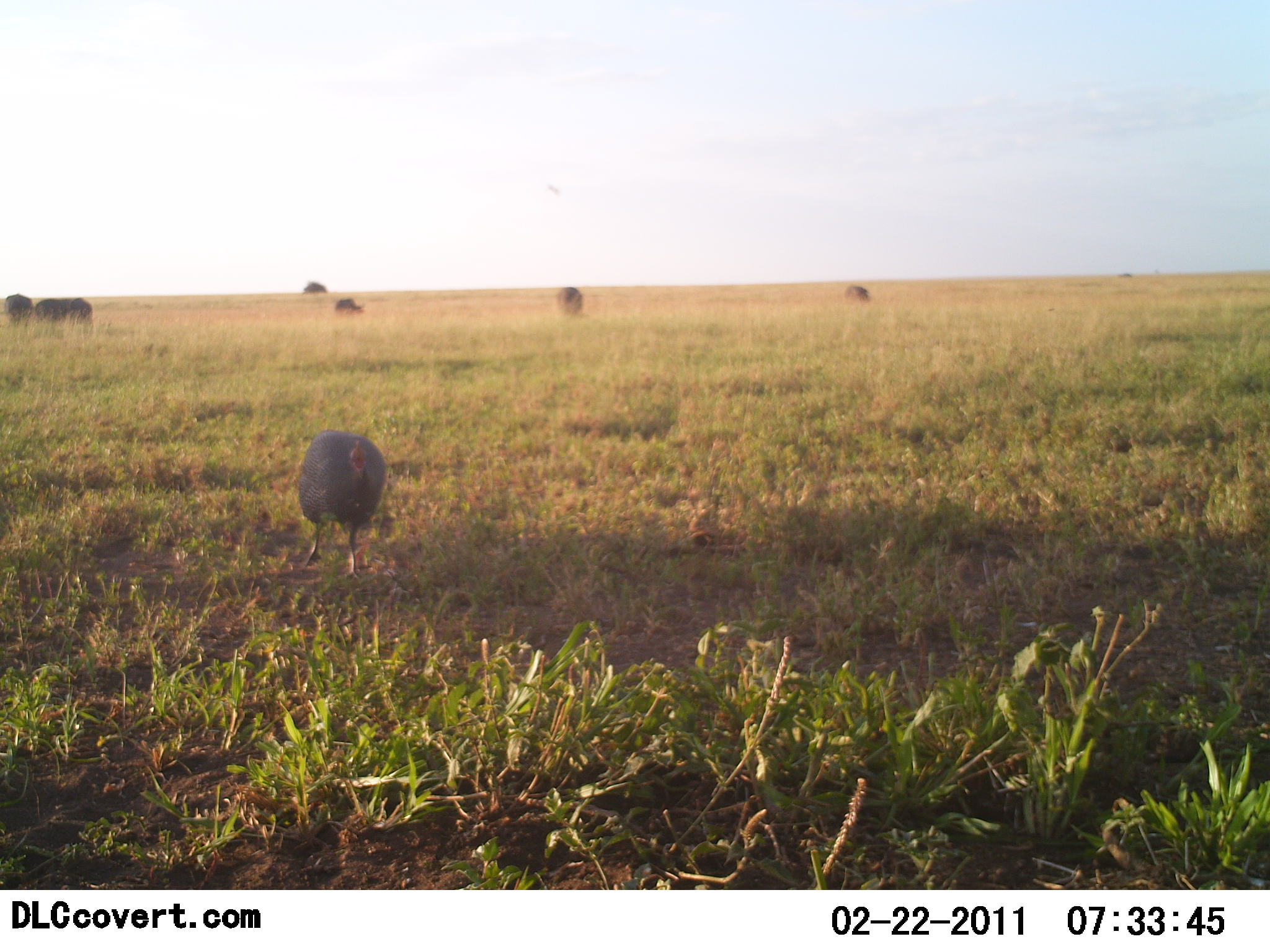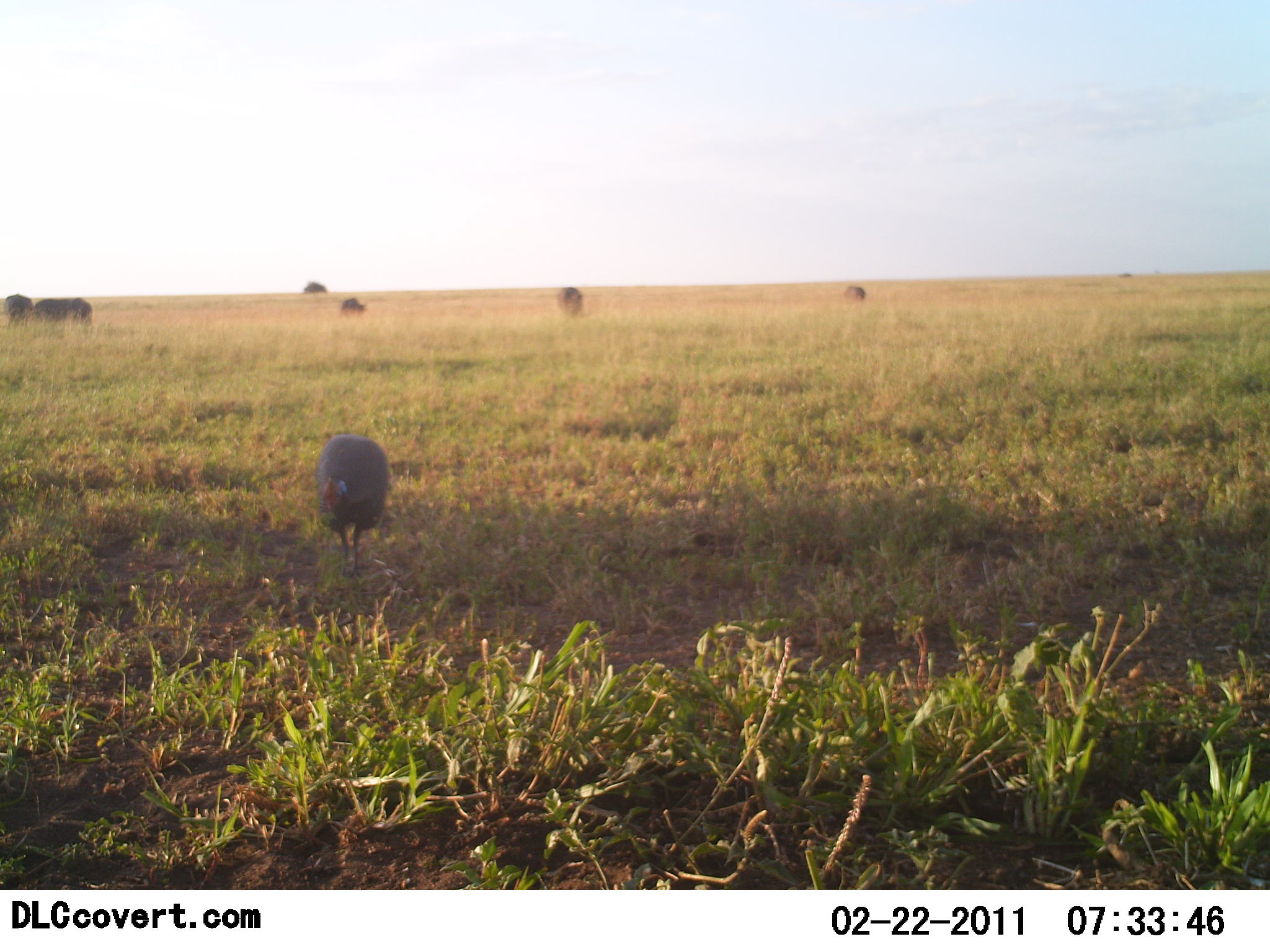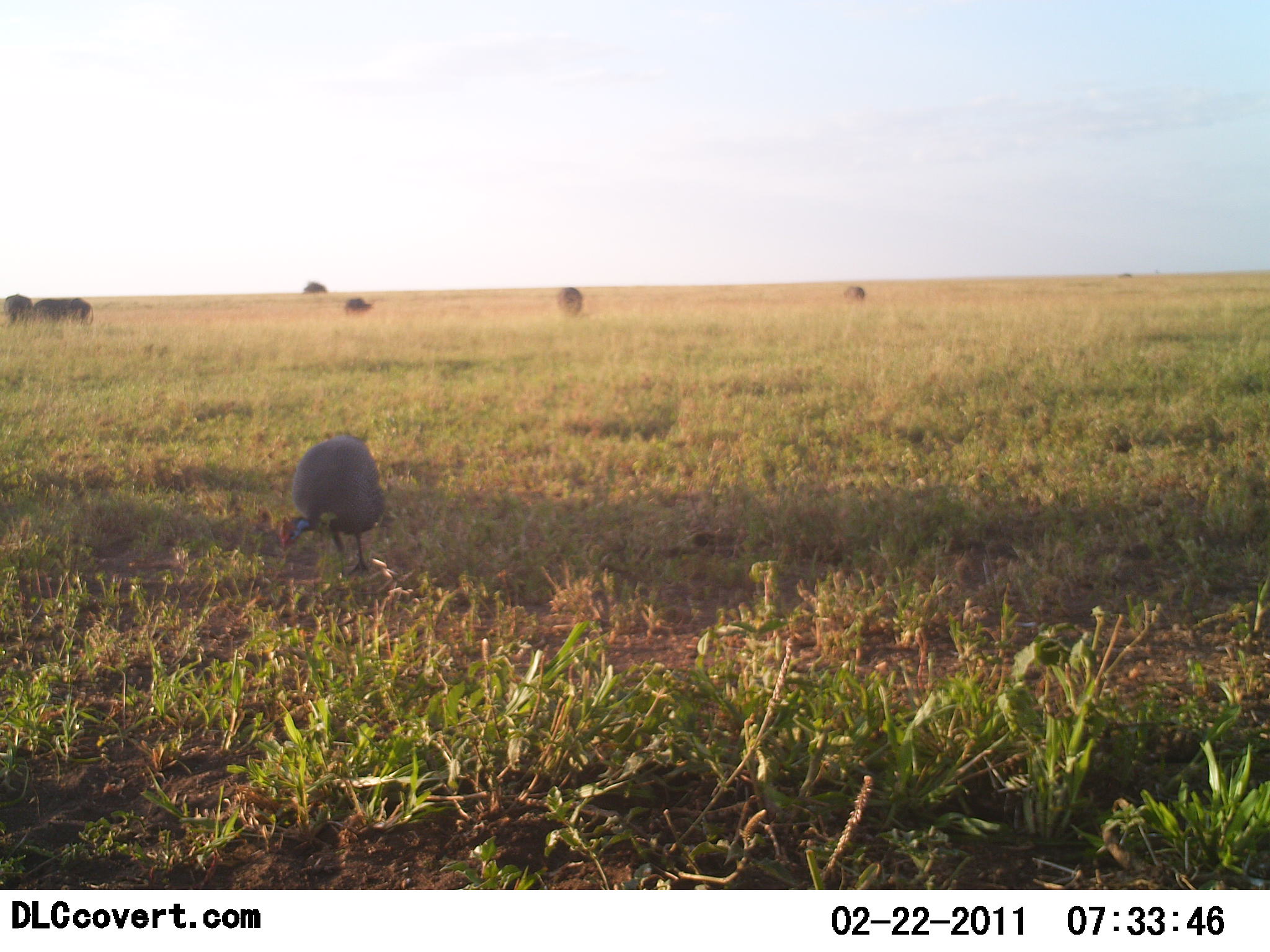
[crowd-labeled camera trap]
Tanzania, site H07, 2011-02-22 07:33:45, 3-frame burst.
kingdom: Animalia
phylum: Chordata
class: Aves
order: Galliformes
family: Numididae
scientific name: Numididae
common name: guinea fowl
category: guineafowl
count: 1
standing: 38%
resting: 0%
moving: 44%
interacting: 0%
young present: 0%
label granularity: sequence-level